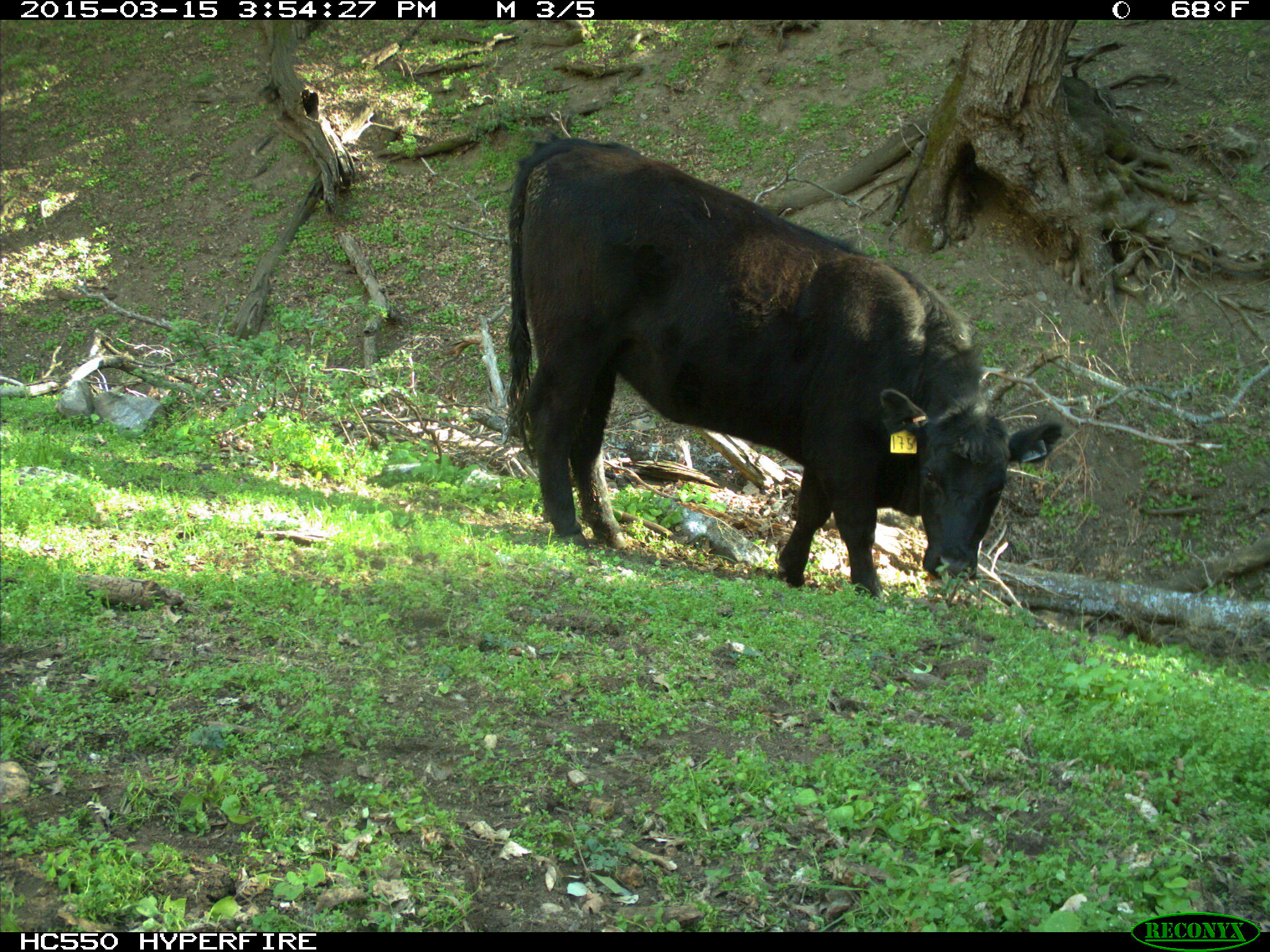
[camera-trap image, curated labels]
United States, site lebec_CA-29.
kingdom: Animalia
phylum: Chordata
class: Mammalia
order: Artiodactyla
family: Bovidae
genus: Bos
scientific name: Bos taurus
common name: domestic cow